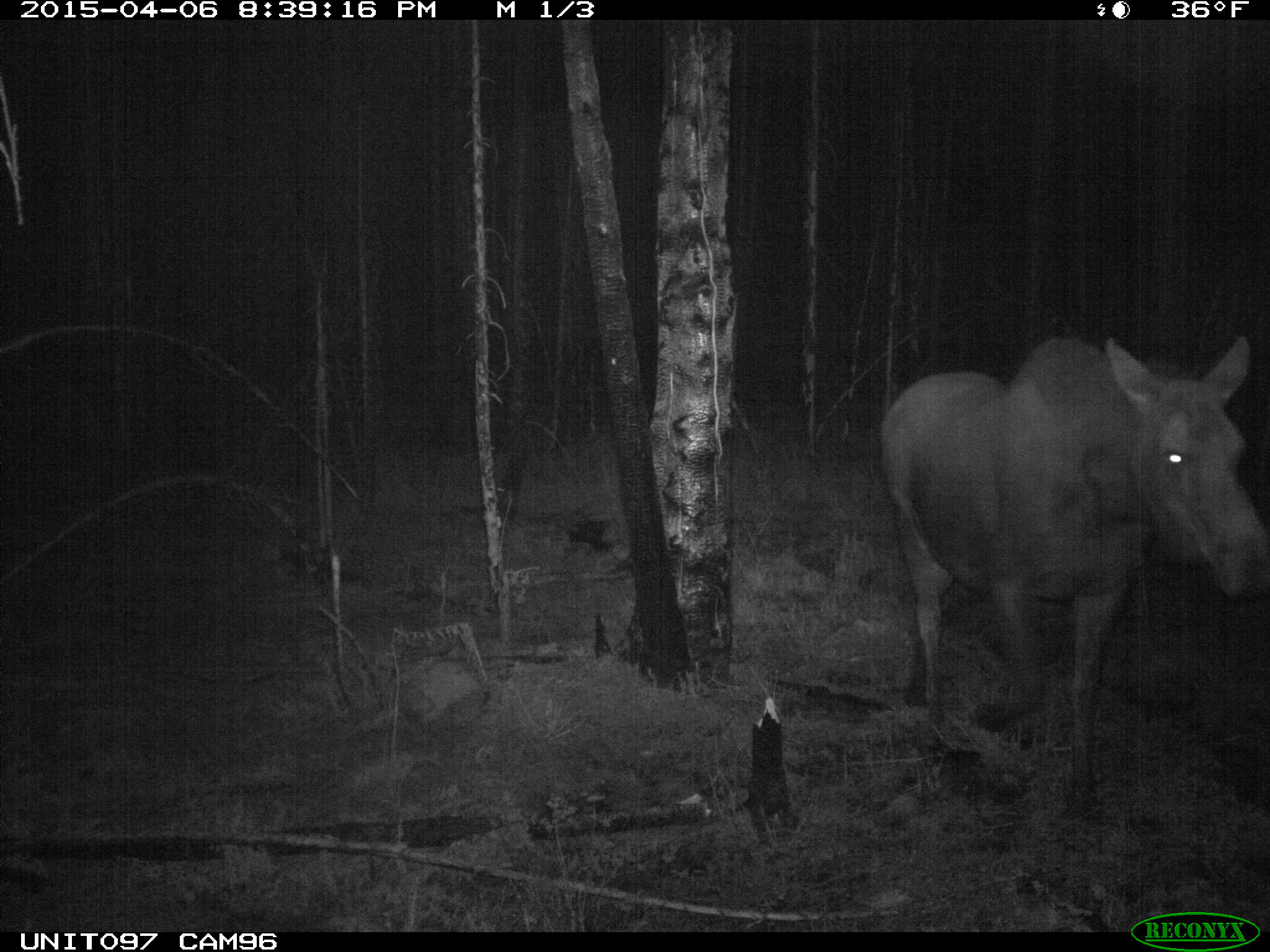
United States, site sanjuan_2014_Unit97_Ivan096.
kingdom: Animalia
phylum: Chordata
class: Mammalia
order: Artiodactyla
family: Cervidae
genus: Alces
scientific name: Alces alces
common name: moose